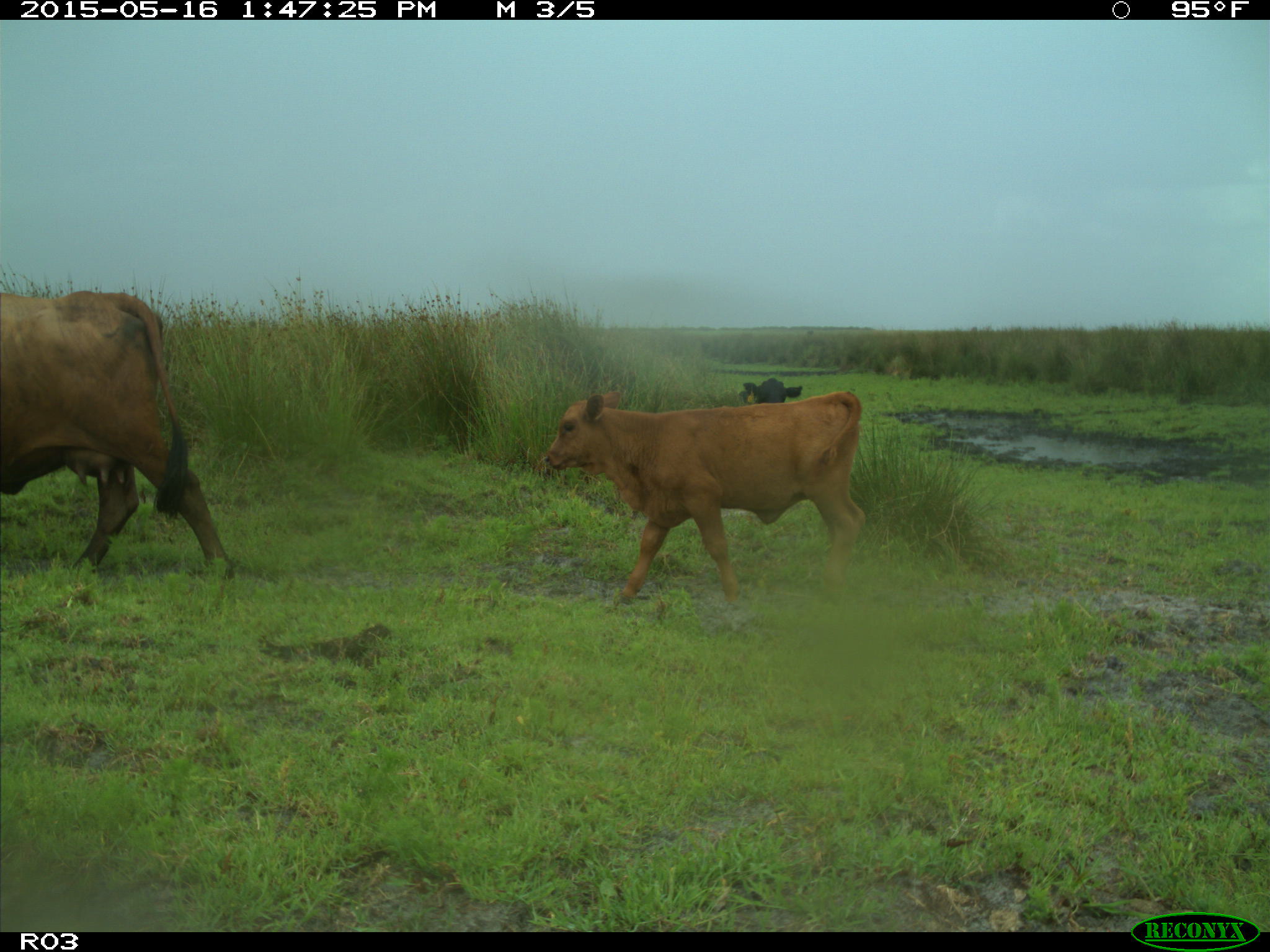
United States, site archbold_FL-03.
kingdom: Animalia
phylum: Chordata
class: Mammalia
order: Artiodactyla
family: Bovidae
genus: Bos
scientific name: Bos taurus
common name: domestic cow